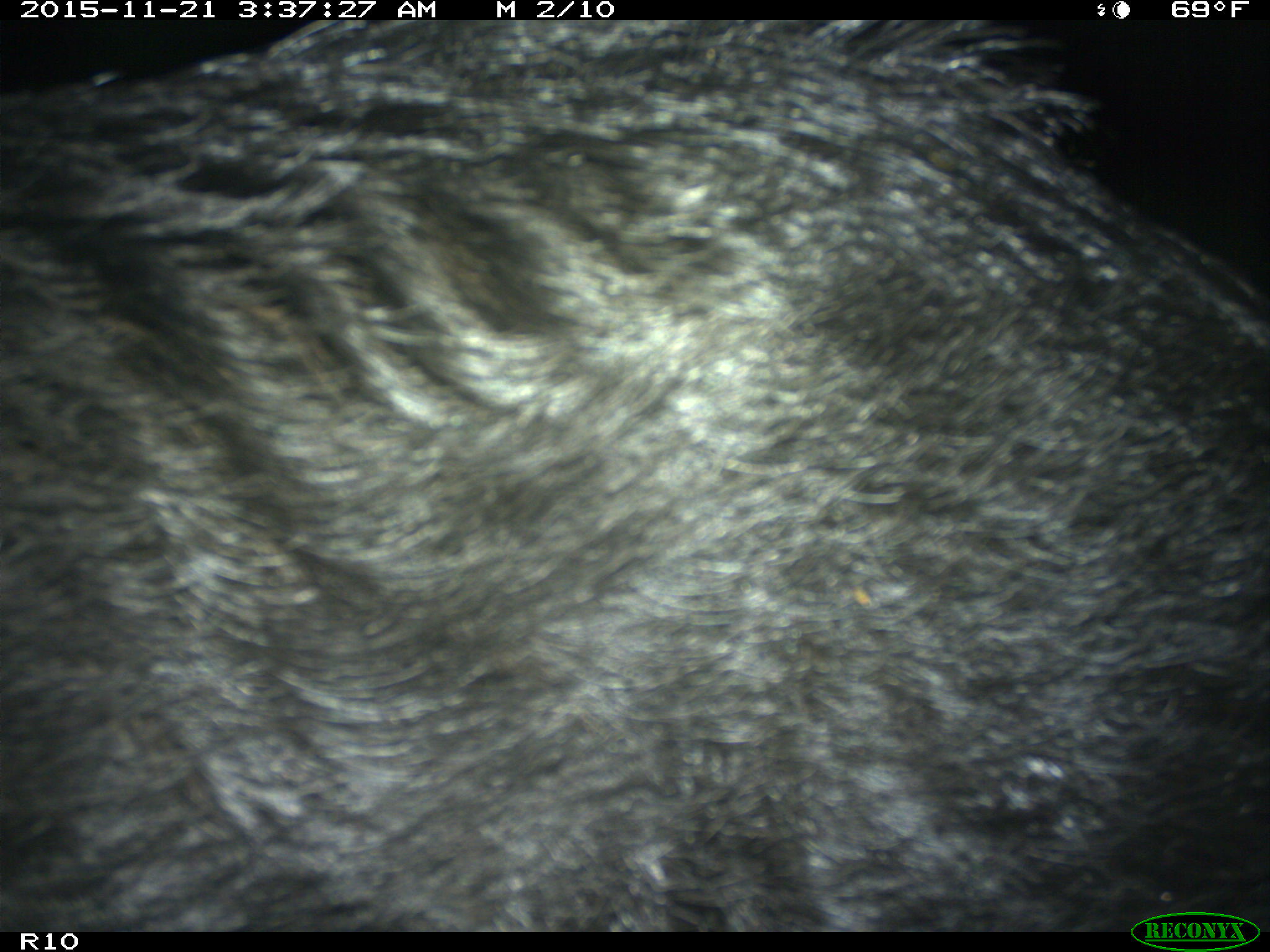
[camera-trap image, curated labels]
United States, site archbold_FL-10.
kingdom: Animalia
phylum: Chordata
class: Mammalia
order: Artiodactyla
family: Suidae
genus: Sus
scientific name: Sus scrofa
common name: wild boar